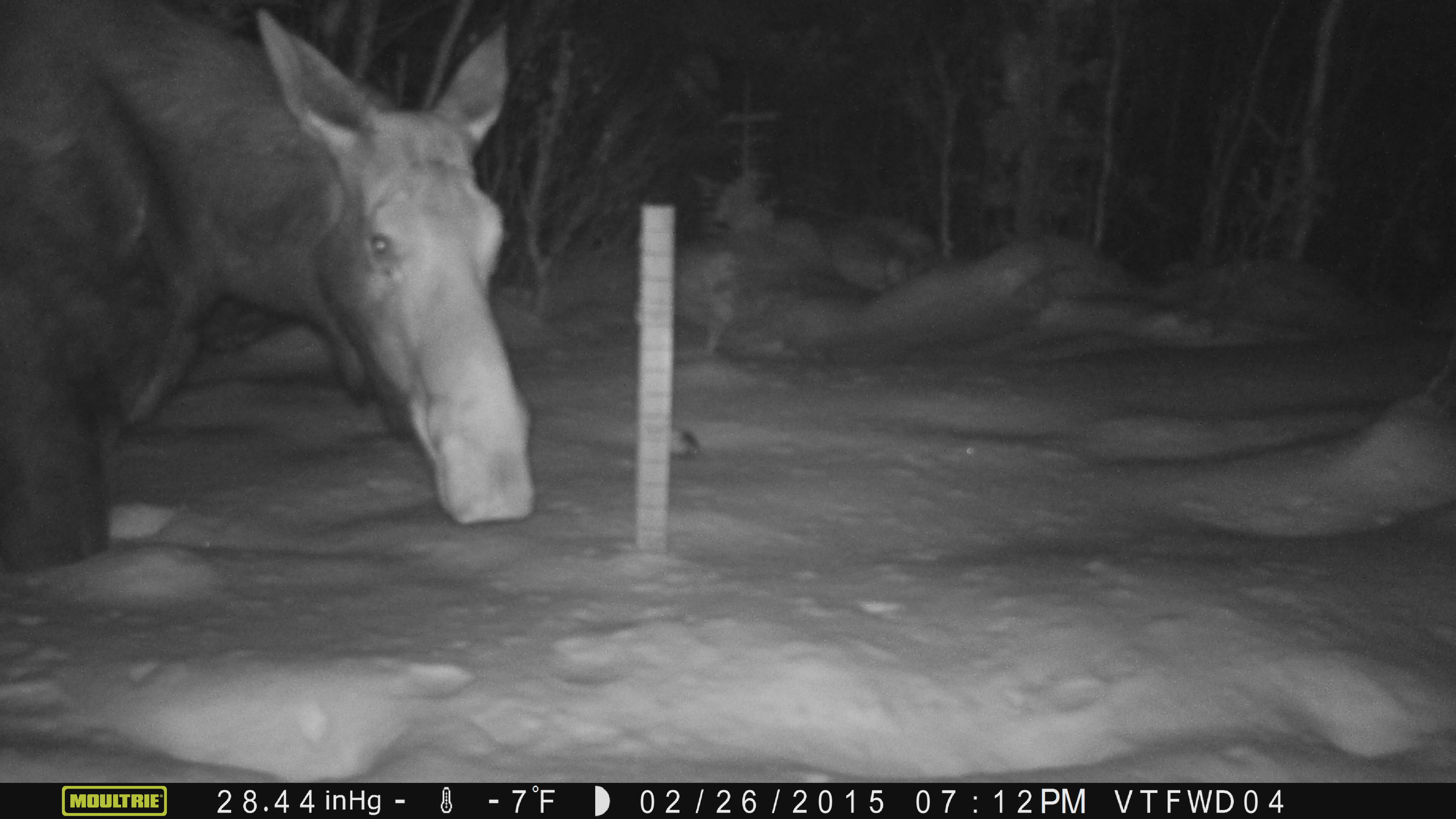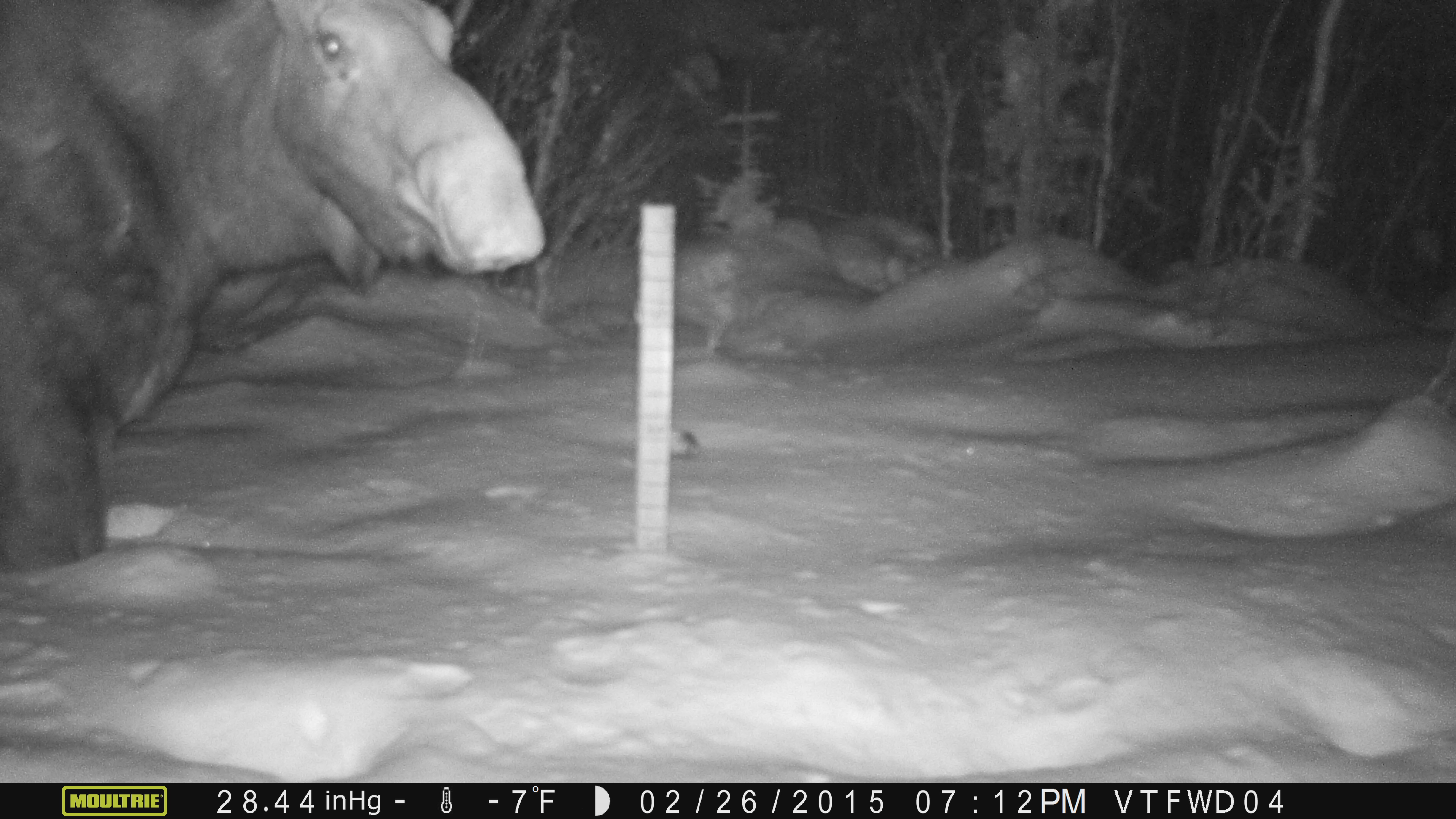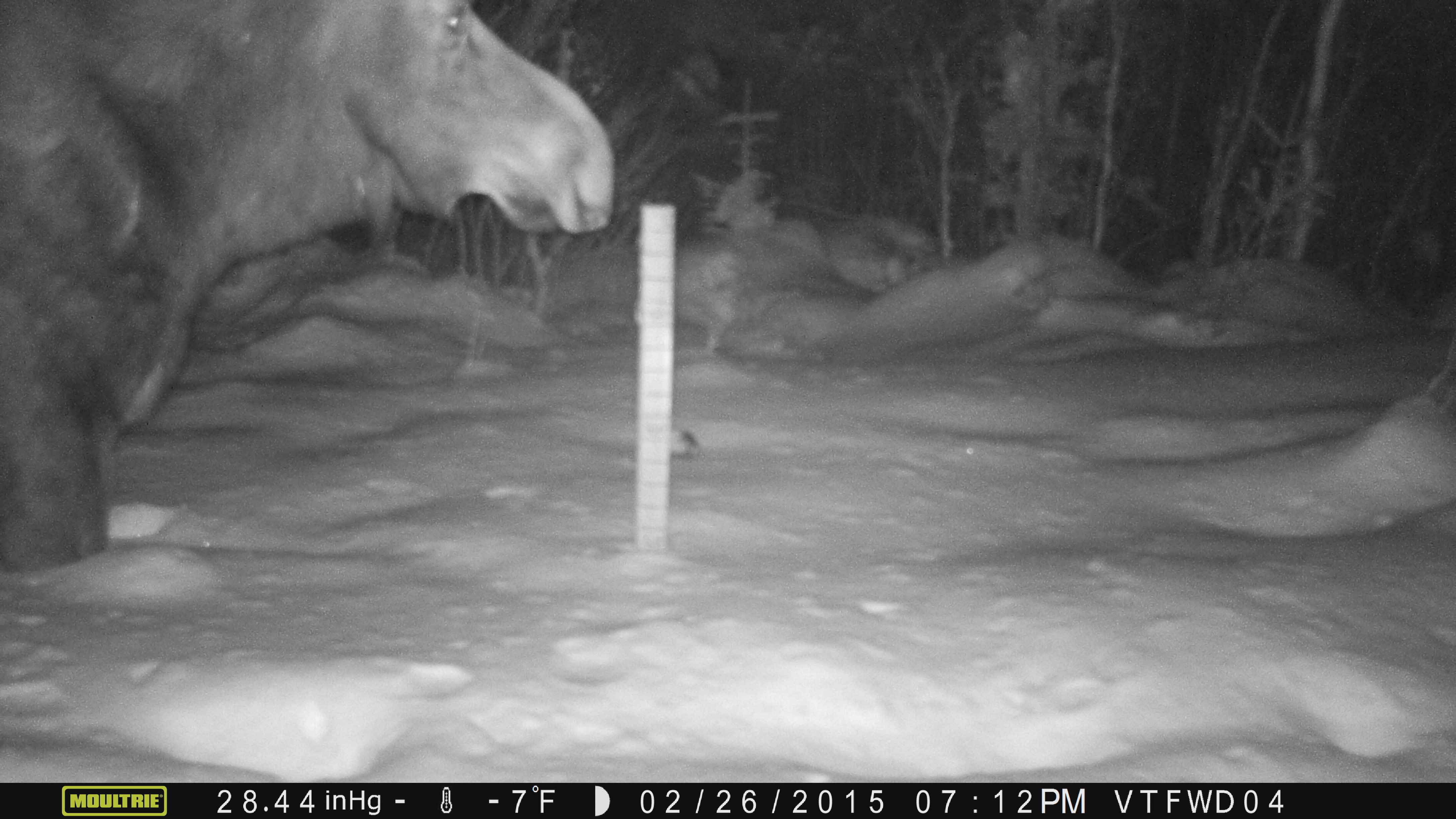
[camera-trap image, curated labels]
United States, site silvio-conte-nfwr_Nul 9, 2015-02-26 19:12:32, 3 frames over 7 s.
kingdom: Animalia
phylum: Chordata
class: Mammalia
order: Artiodactyla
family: Cervidae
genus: Alces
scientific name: Alces alces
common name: moose